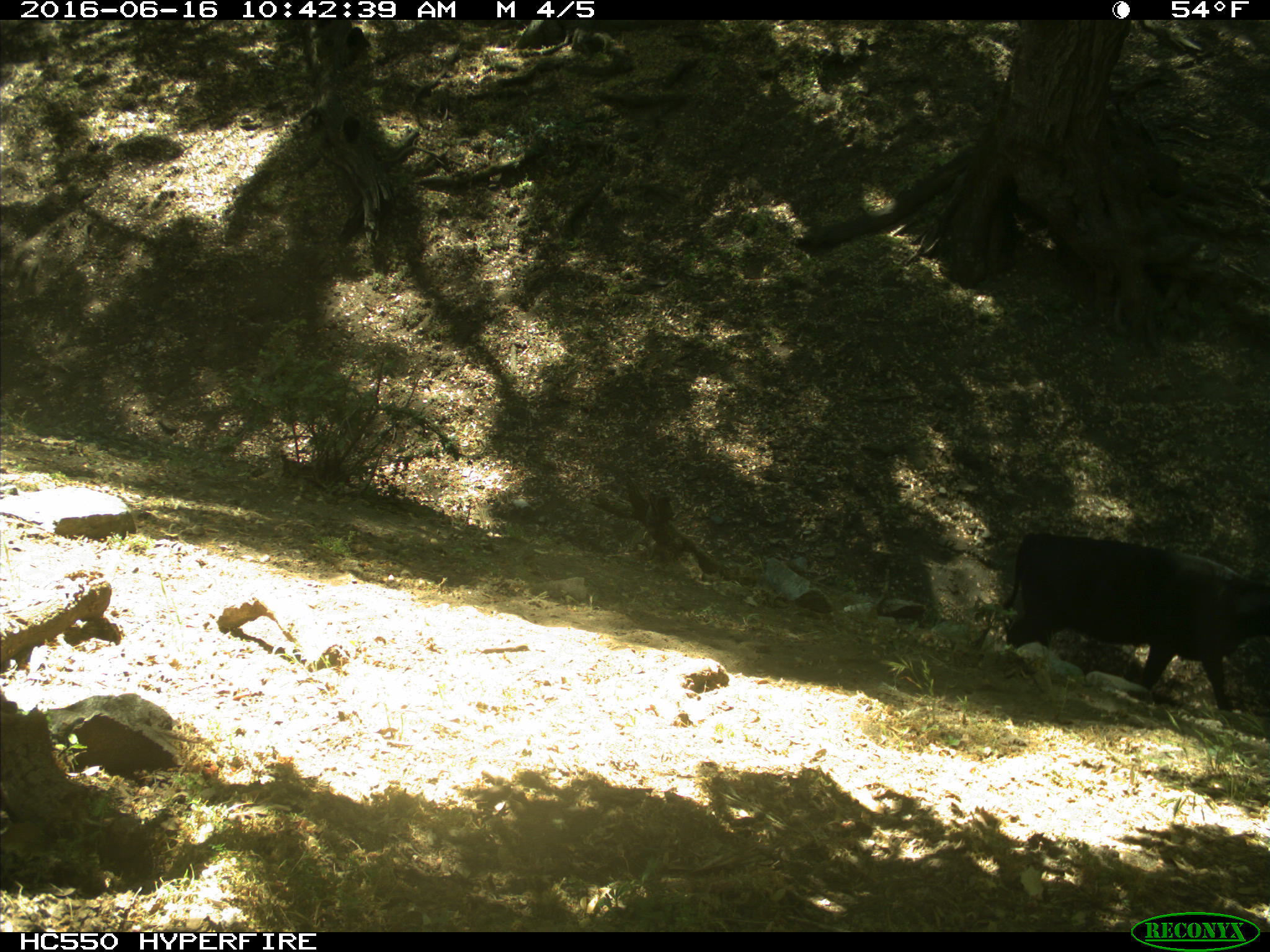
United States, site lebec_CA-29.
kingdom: Animalia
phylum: Chordata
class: Mammalia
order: Artiodactyla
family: Bovidae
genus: Bos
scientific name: Bos taurus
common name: domestic cow